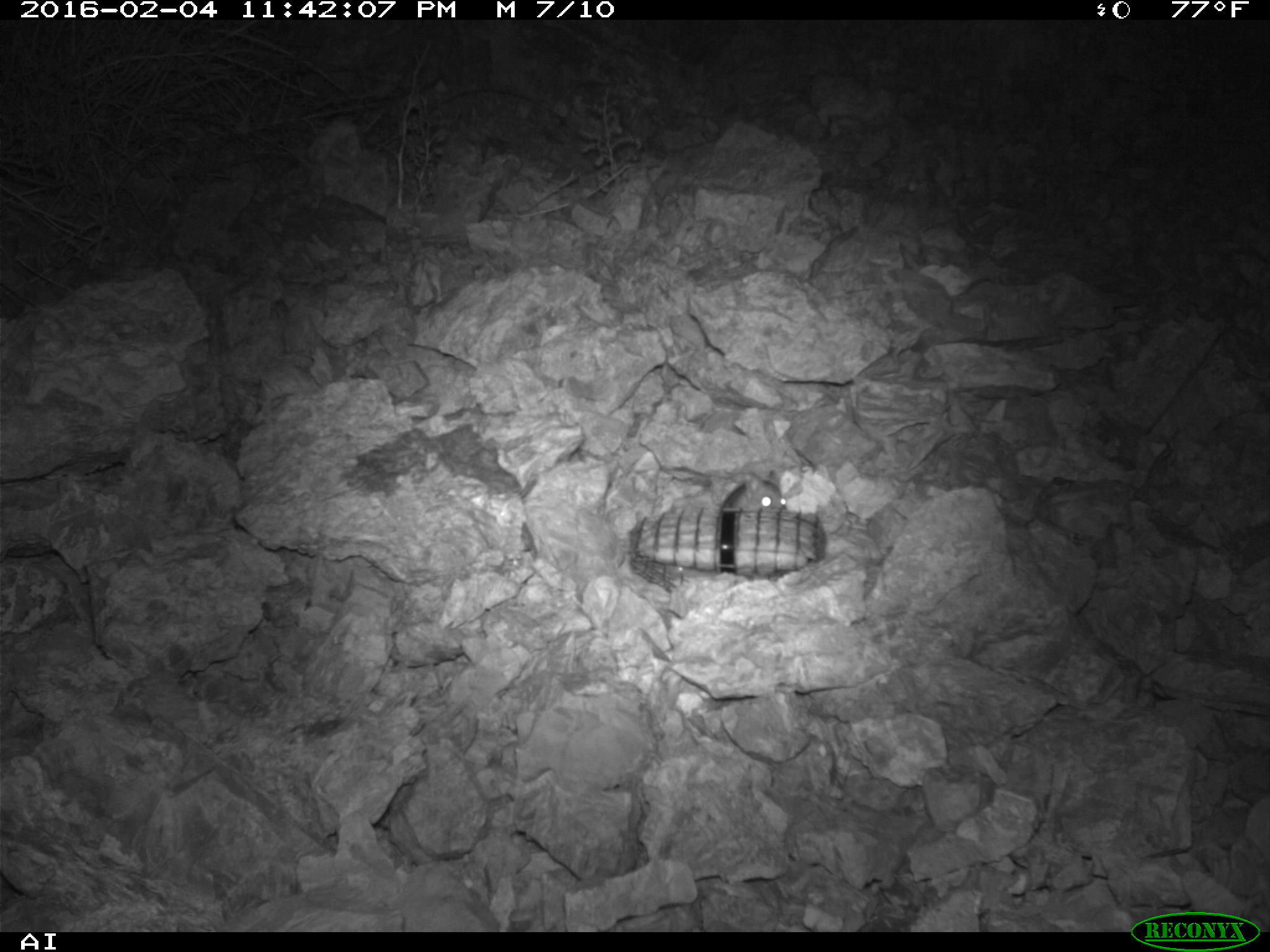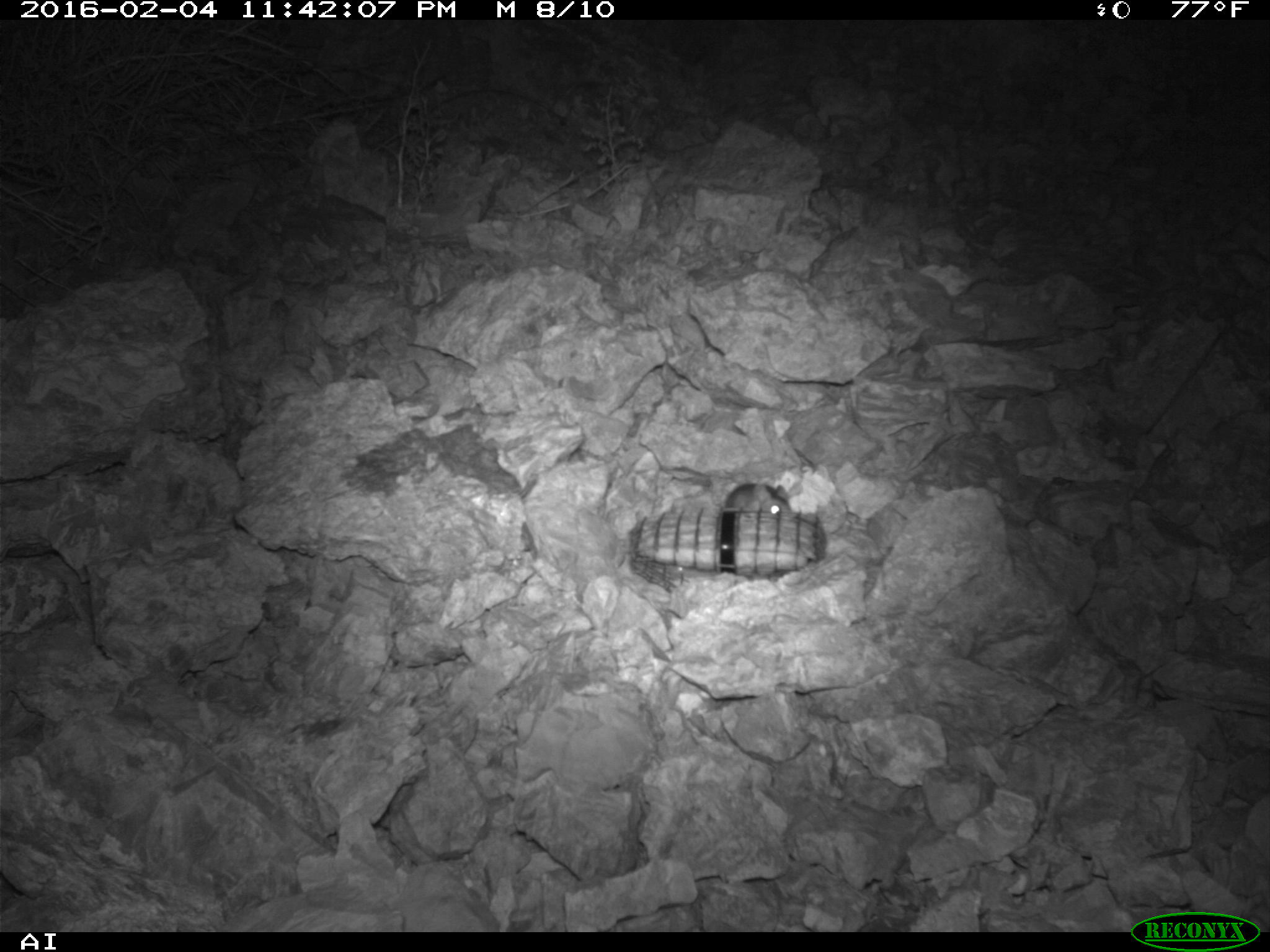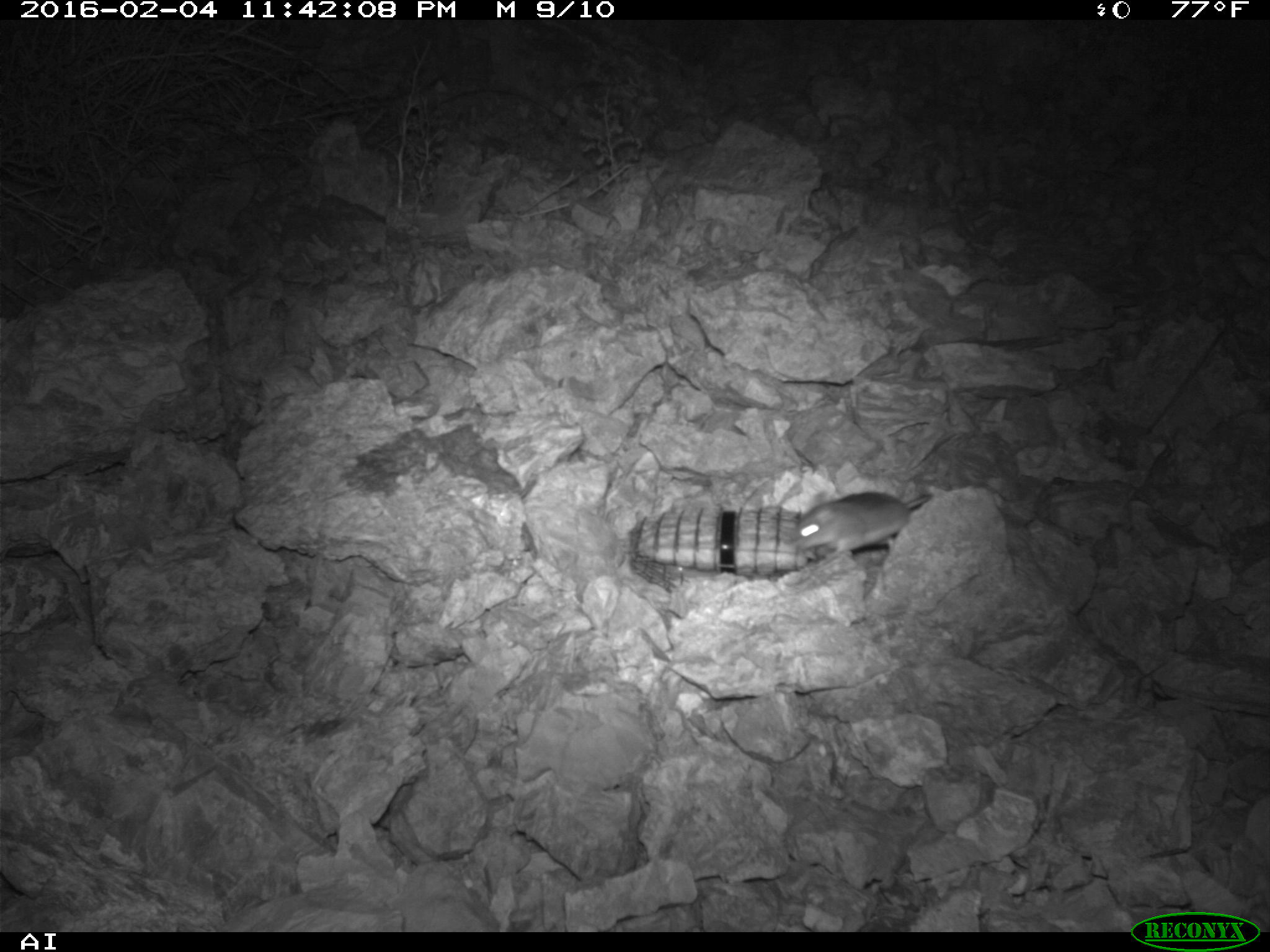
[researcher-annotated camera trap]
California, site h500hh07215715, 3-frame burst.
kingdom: Animalia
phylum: Chordata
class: Mammalia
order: Rodentia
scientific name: Rodentia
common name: rodent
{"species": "rodent (Rodentia)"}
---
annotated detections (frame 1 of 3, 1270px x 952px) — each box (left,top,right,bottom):
rodent: (721,468,786,513)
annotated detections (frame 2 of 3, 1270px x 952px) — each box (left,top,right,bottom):
rodent: (721,482,790,515)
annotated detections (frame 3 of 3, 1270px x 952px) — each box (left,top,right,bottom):
rodent: (792,489,934,558)